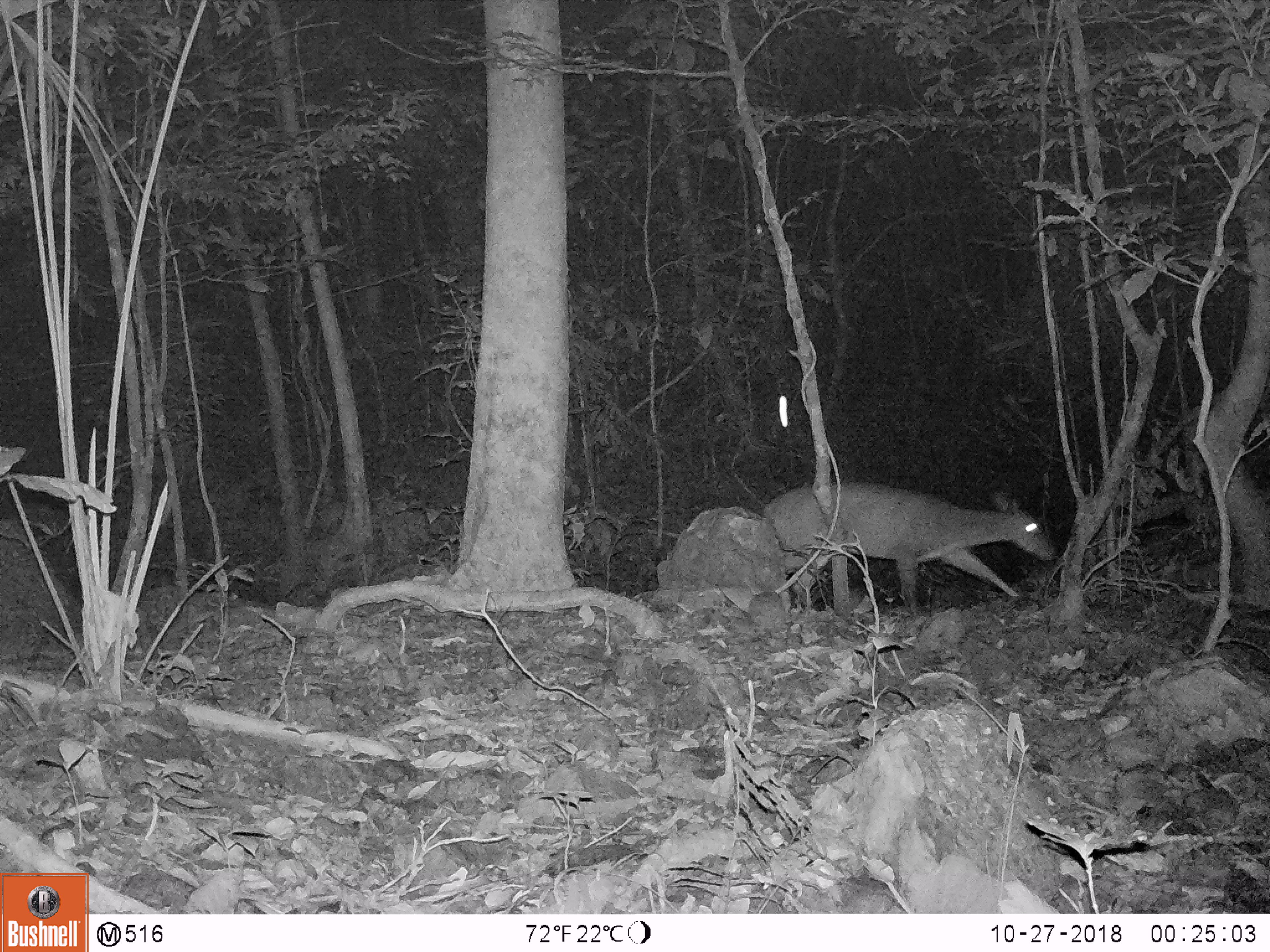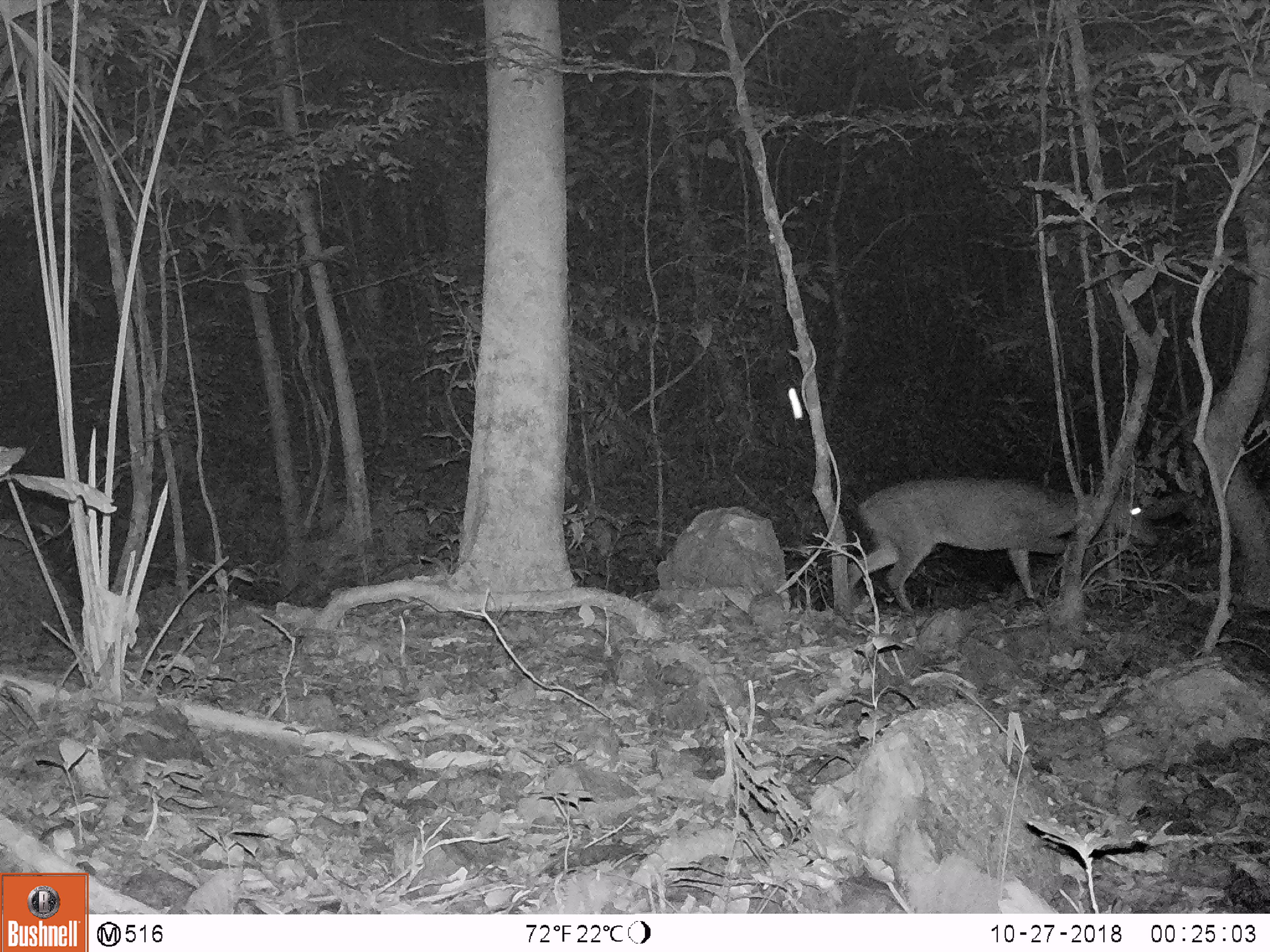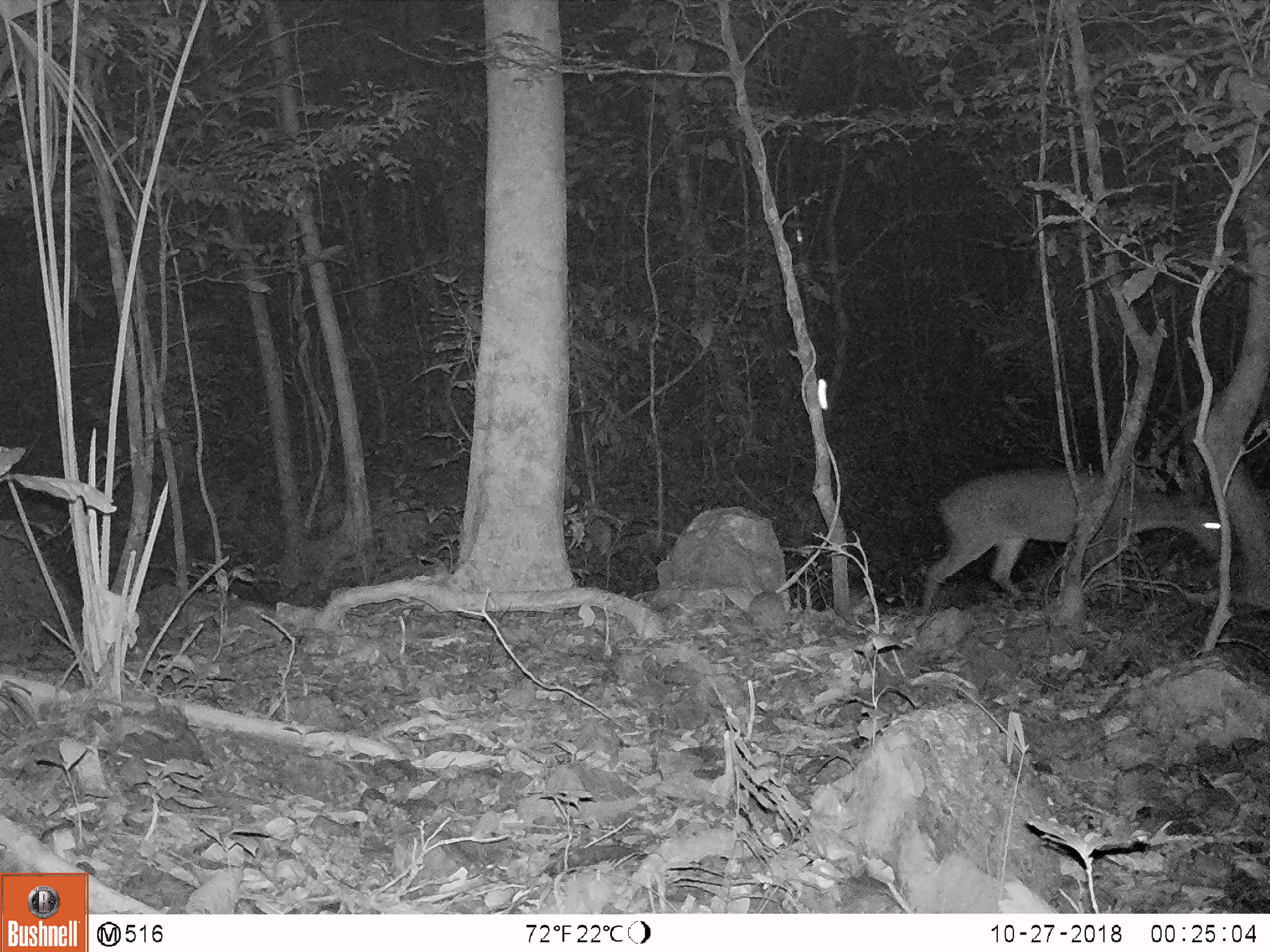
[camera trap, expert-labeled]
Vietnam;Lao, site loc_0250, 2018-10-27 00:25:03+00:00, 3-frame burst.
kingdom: Animalia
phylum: Chordata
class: Mammalia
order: Artiodactyla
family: Cervidae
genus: Muntiacus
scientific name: Muntiacus vuquangensis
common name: large-antlered muntjac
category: large antlered muntjac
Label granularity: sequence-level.